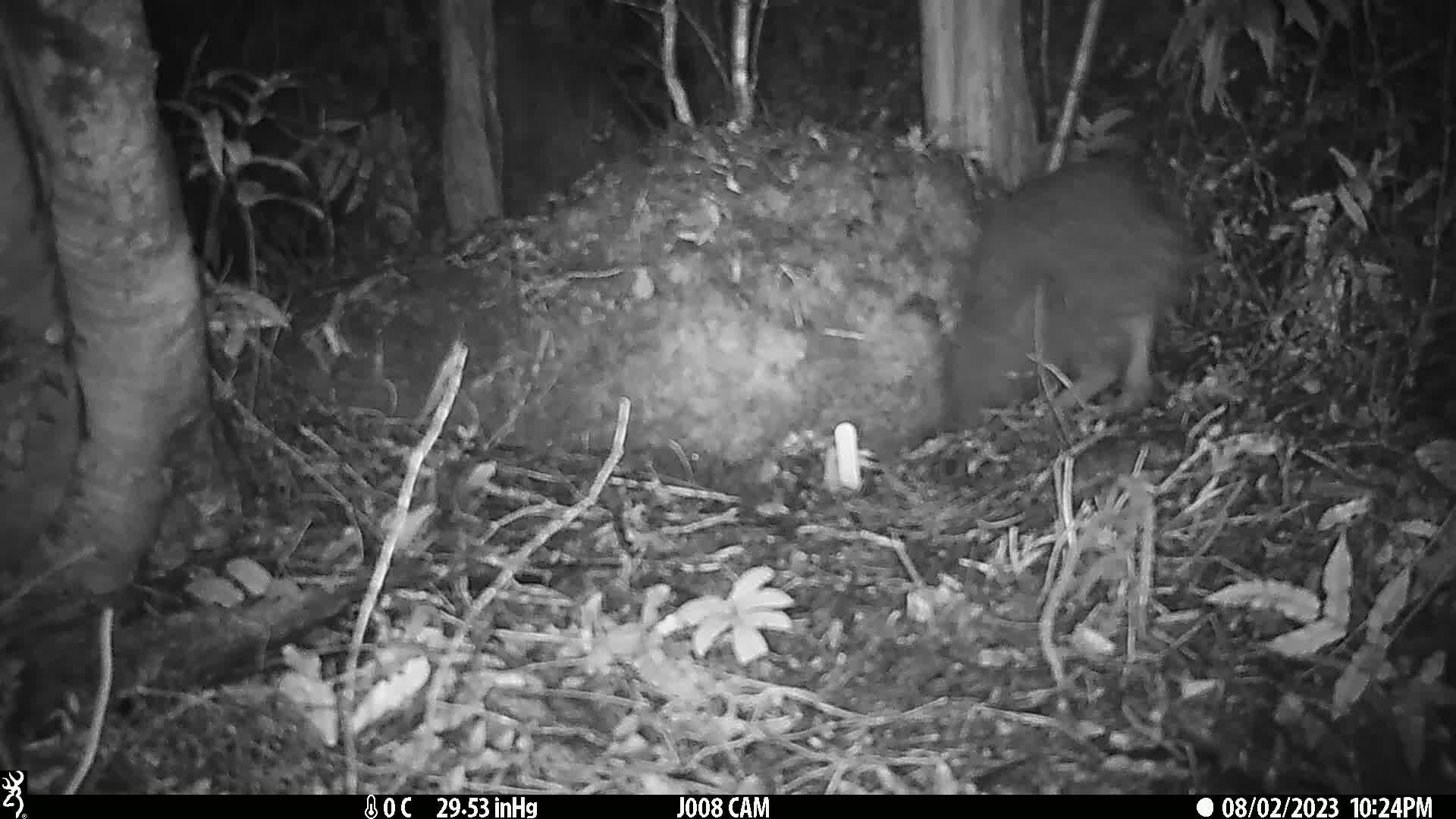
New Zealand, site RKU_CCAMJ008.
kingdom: Animalia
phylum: Chordata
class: Aves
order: Apterygiformes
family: Apterygidae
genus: Apteryx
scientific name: Apteryx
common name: kiwi